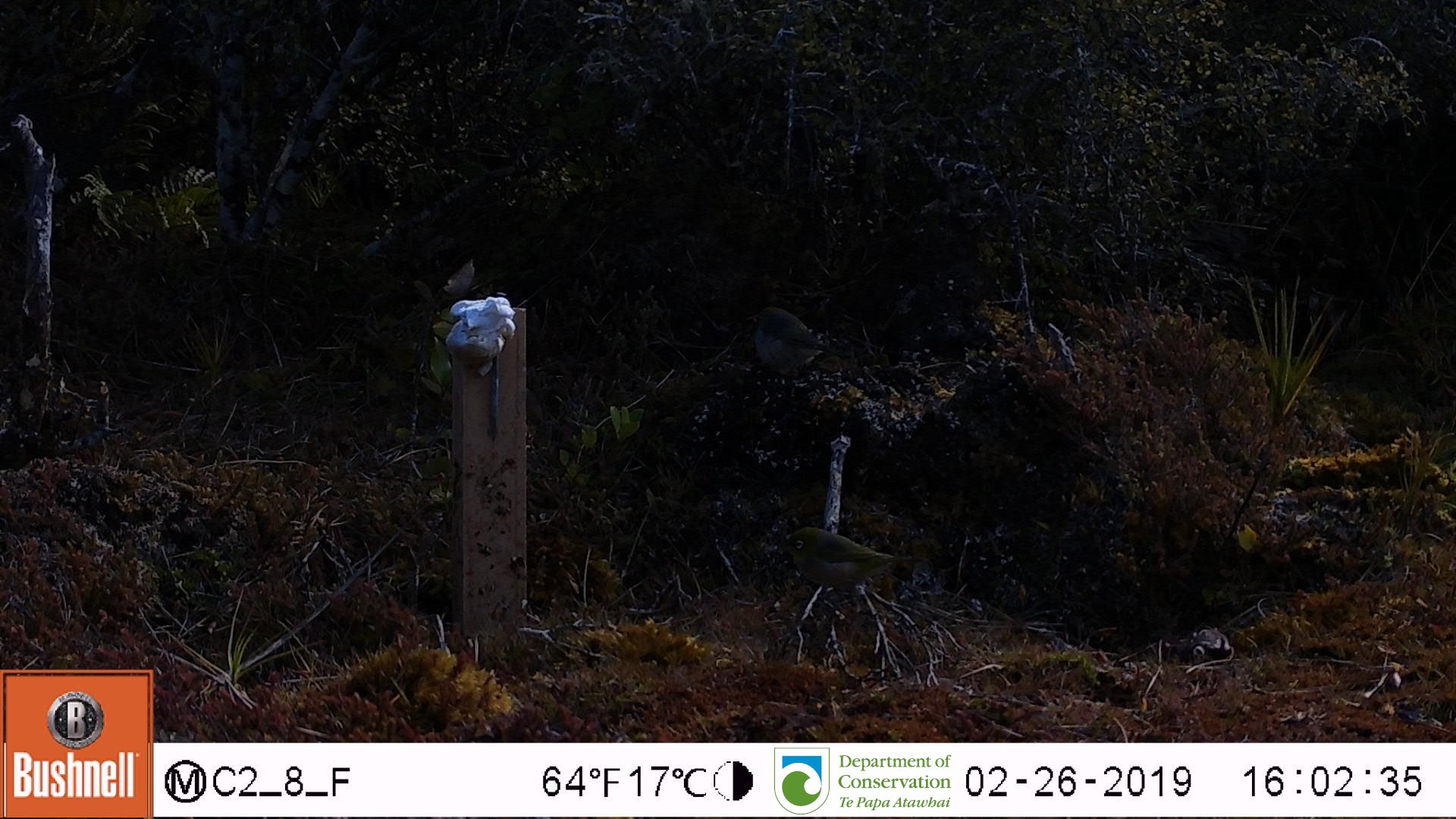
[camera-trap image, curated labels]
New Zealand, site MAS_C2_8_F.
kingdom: Animalia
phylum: Chordata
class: Aves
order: Passeriformes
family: Zosteropidae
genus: Zosterops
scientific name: Zosterops lateralis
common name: silvereye